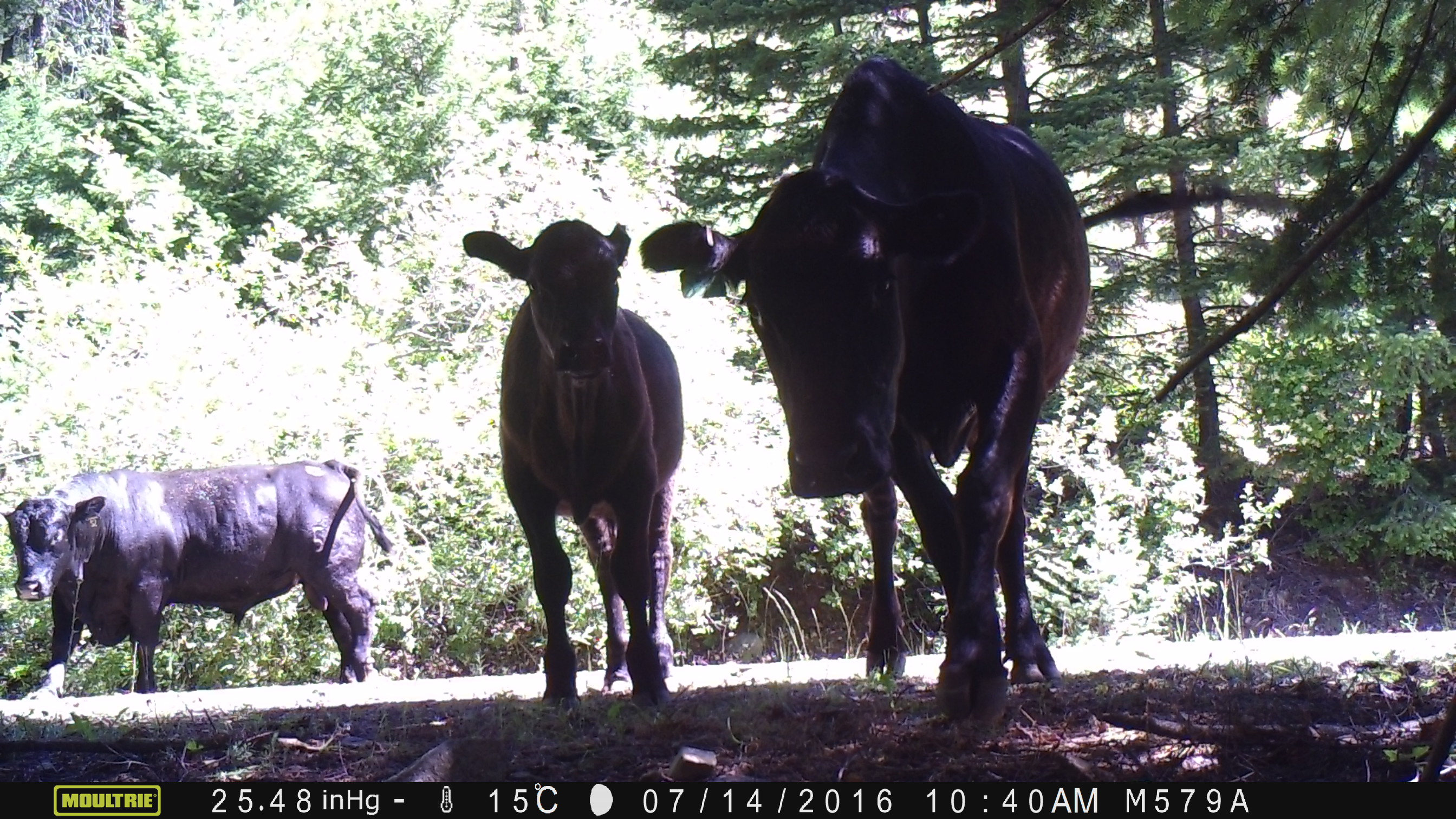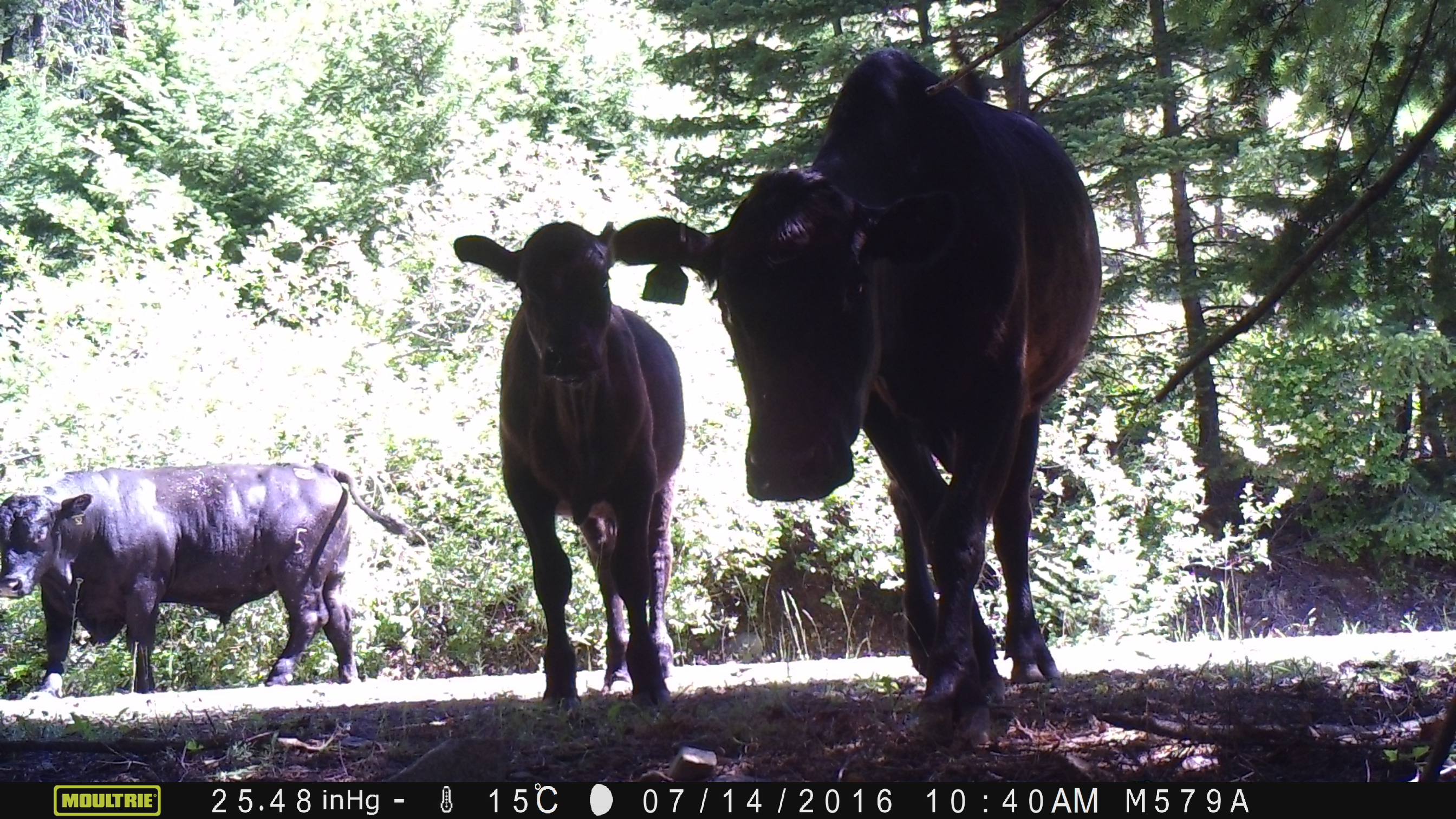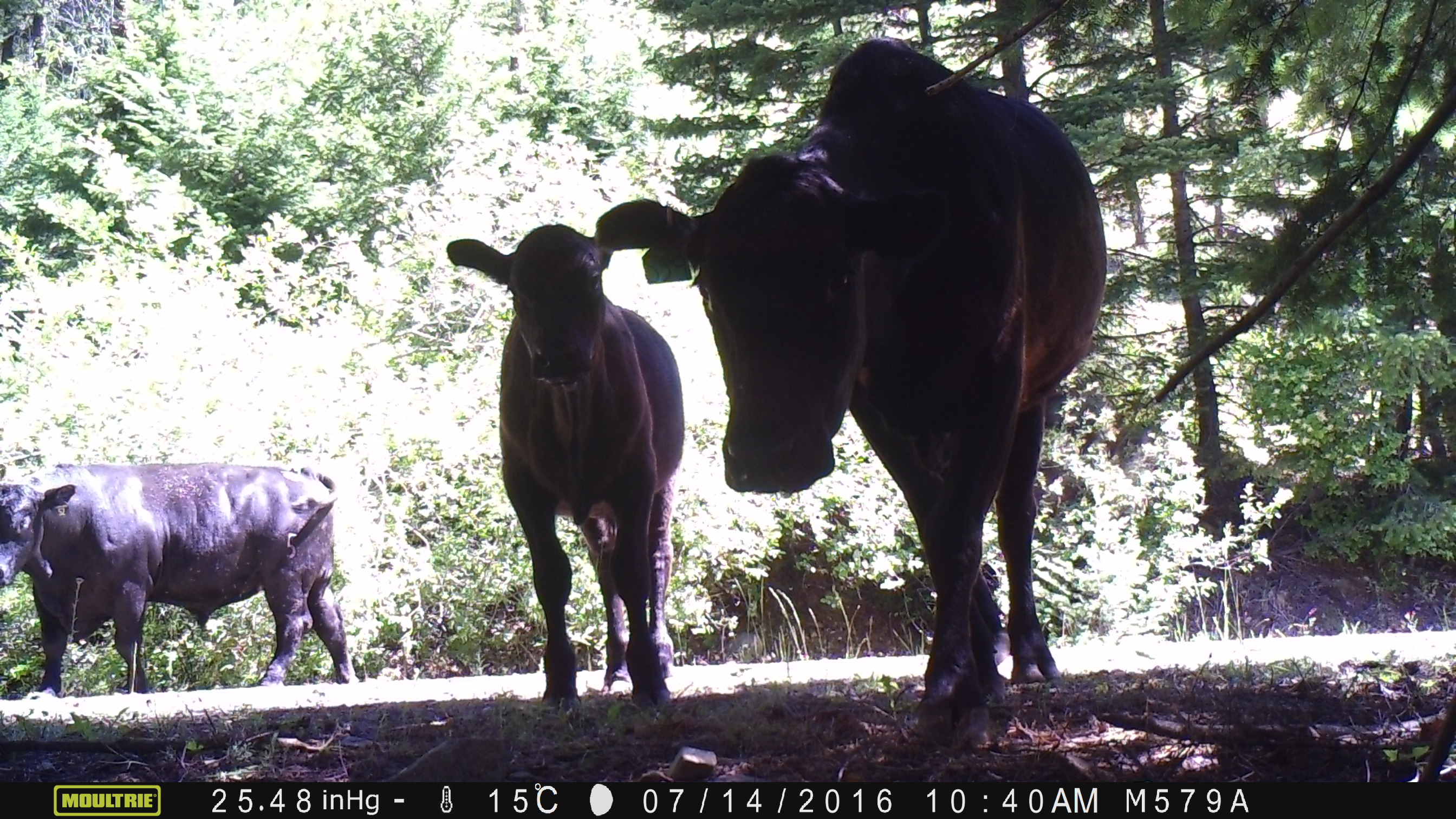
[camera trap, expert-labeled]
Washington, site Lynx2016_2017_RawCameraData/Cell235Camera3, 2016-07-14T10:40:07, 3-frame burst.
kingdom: Animalia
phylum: Chordata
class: Mammalia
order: Artiodactyla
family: Bovidae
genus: Bos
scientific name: Bos taurus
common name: domestic cattle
Domestic cattle (Bos taurus). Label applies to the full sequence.